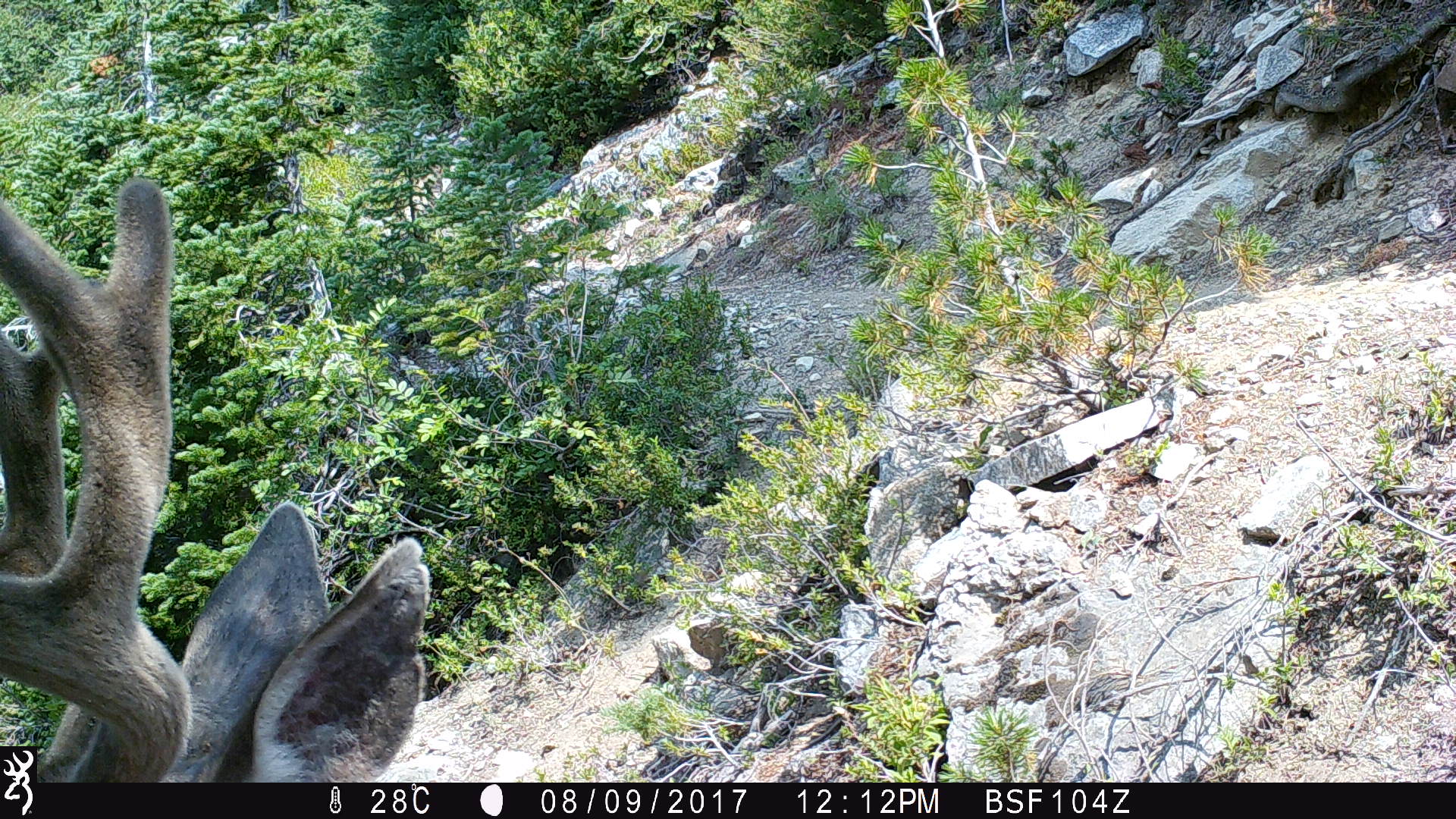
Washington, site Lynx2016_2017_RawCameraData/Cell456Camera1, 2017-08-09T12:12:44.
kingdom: Animalia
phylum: Chordata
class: Mammalia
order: Artiodactyla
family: Cervidae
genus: Odocoileus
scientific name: Odocoileus hemionus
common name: mule deer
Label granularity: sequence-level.